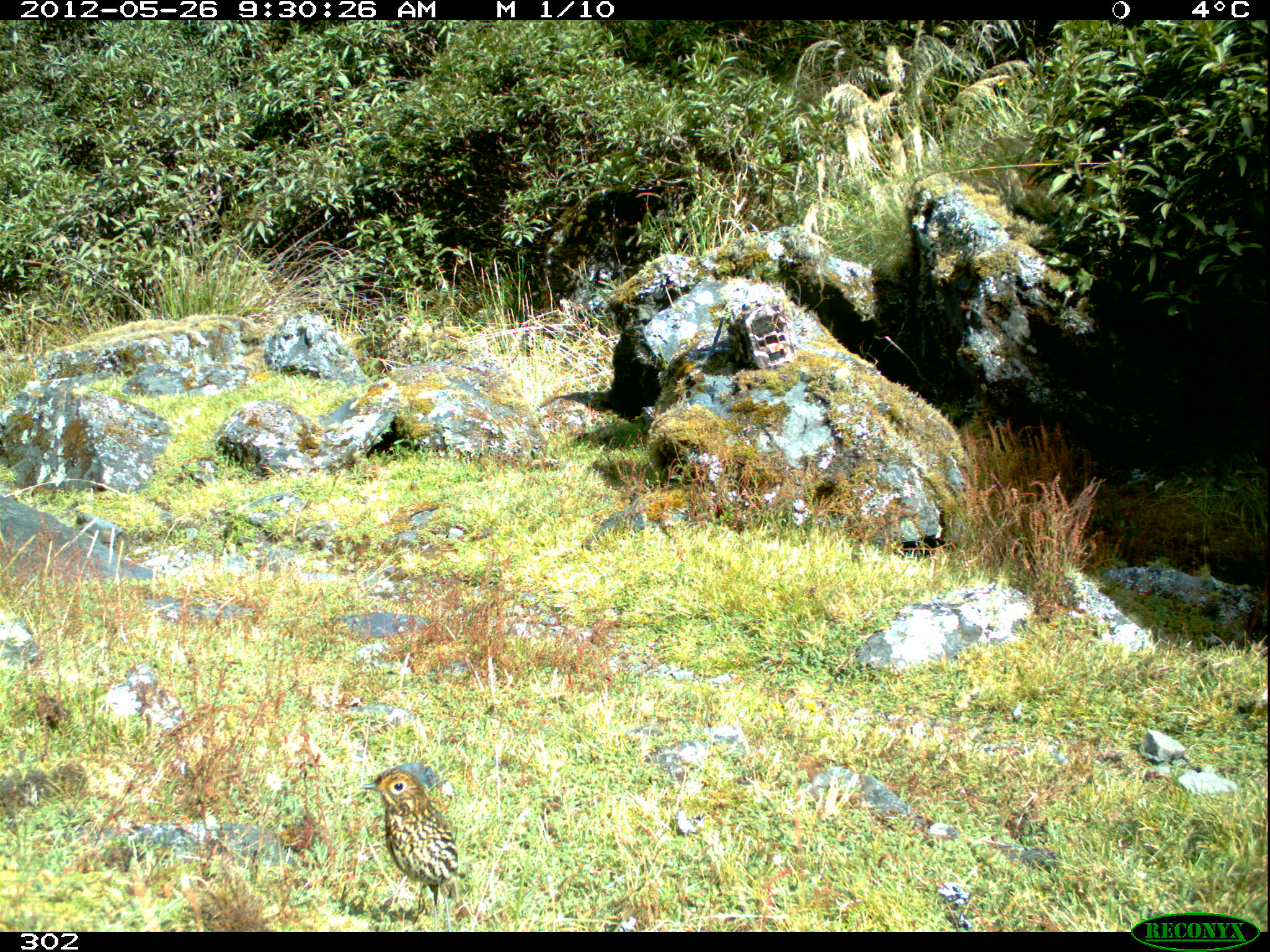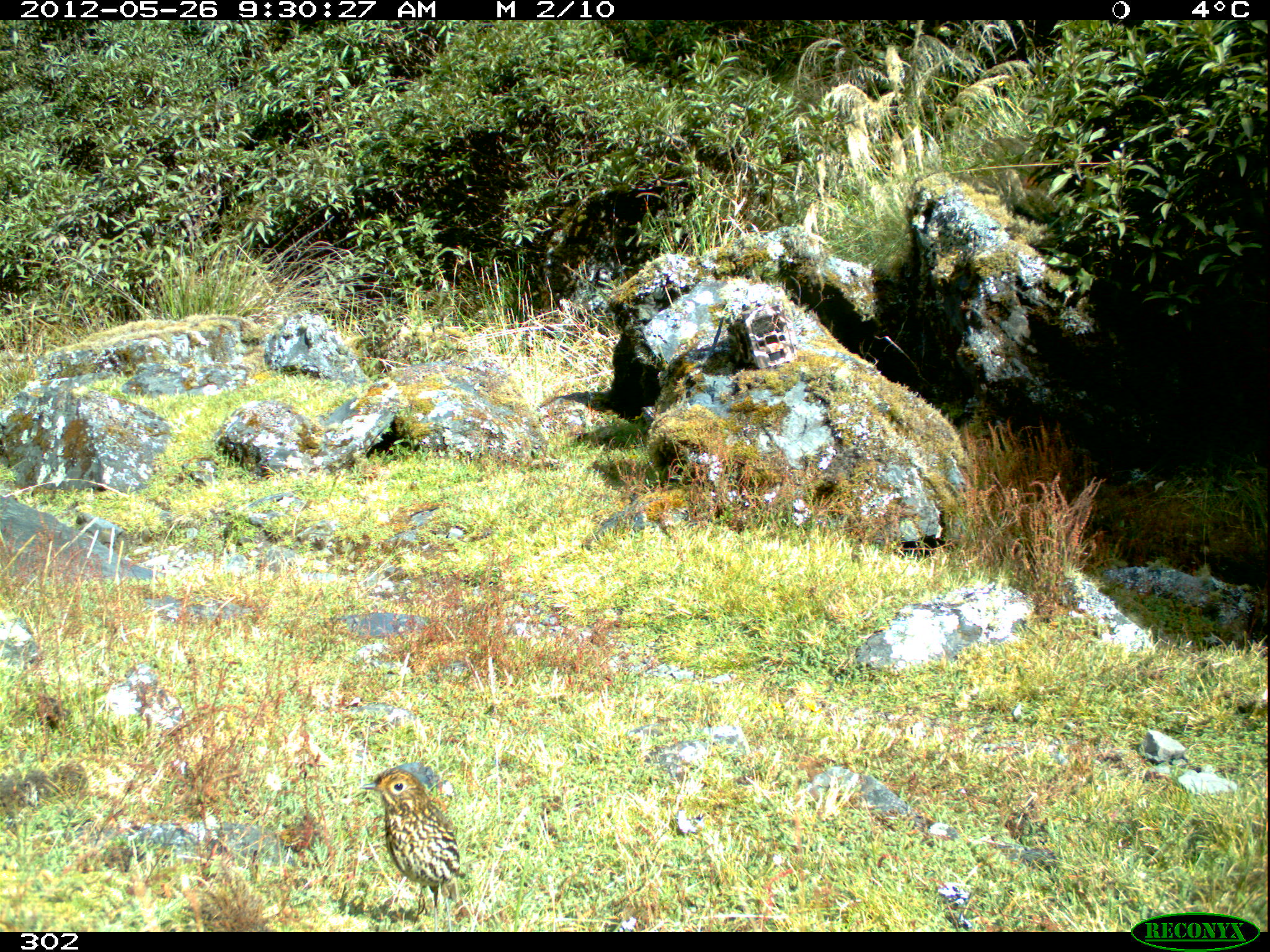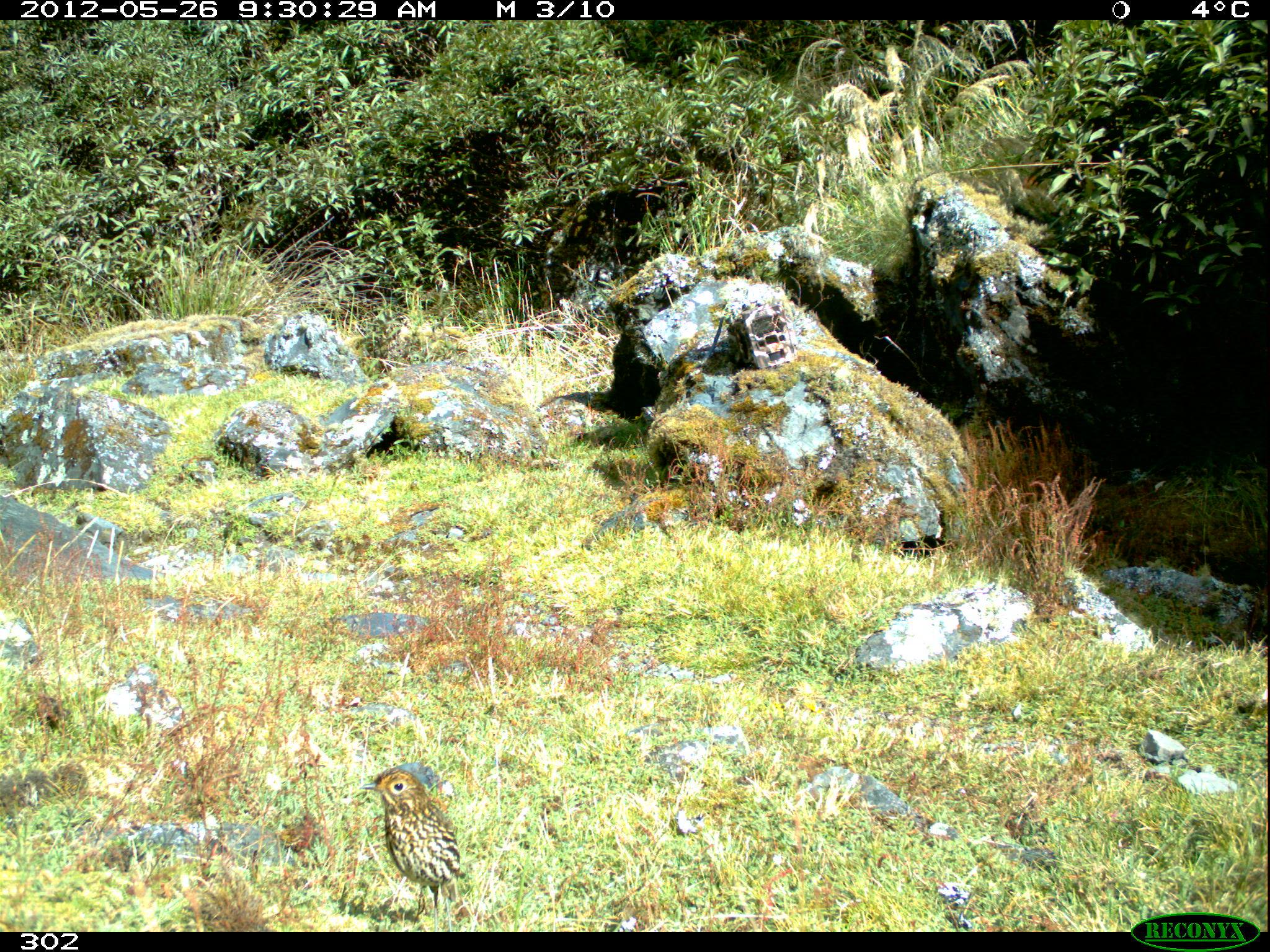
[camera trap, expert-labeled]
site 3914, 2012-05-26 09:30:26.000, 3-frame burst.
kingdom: Animalia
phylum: Chordata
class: Aves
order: Passeriformes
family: Grallariidae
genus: Grallaria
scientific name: Grallaria andicolus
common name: stripe-headed antpitta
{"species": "Grallaria andicolus (stripe-headed antpitta)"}